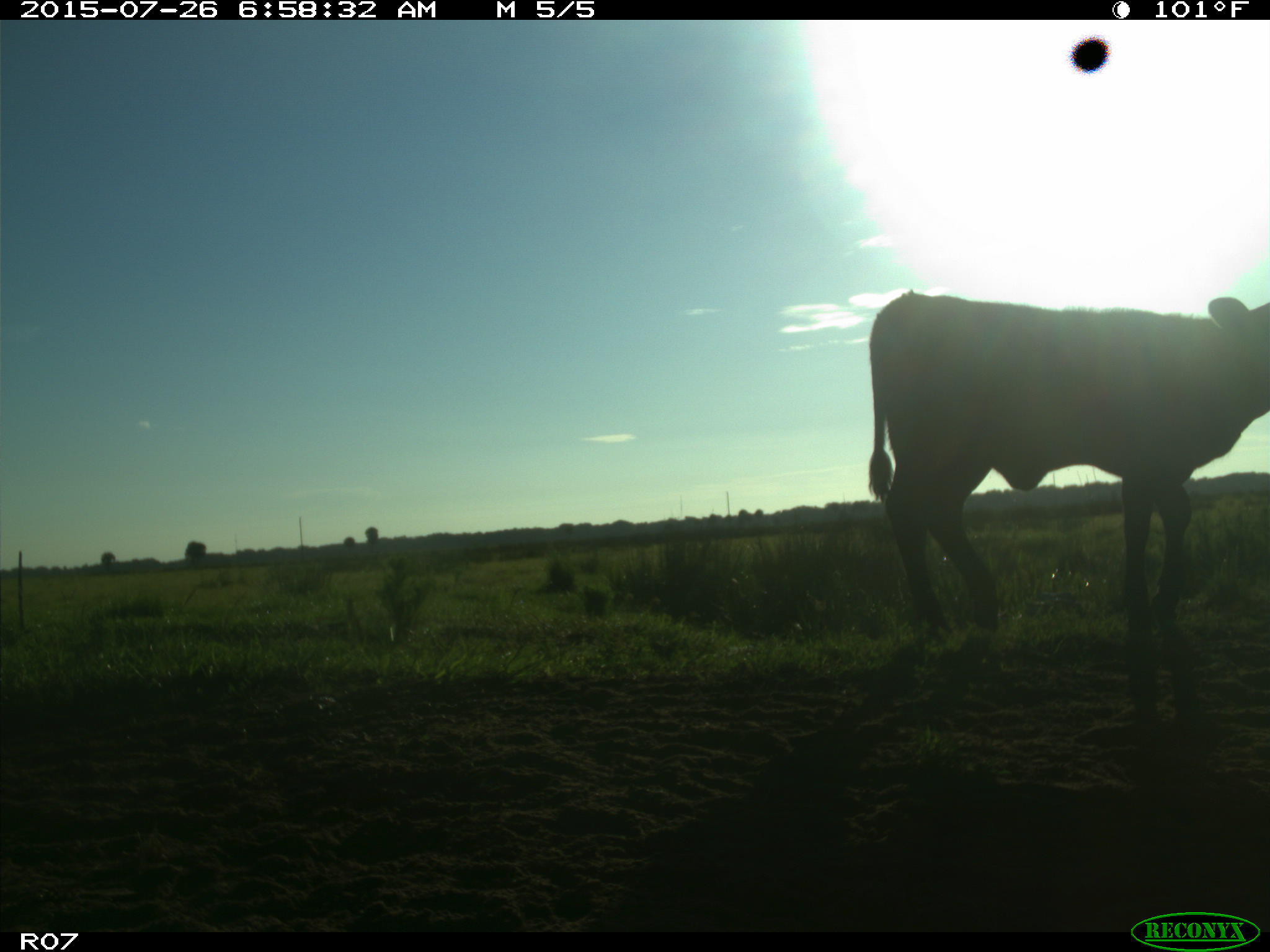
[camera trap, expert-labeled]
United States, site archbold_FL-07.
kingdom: Animalia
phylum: Chordata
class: Mammalia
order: Artiodactyla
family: Bovidae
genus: Bos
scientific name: Bos taurus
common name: domestic cow